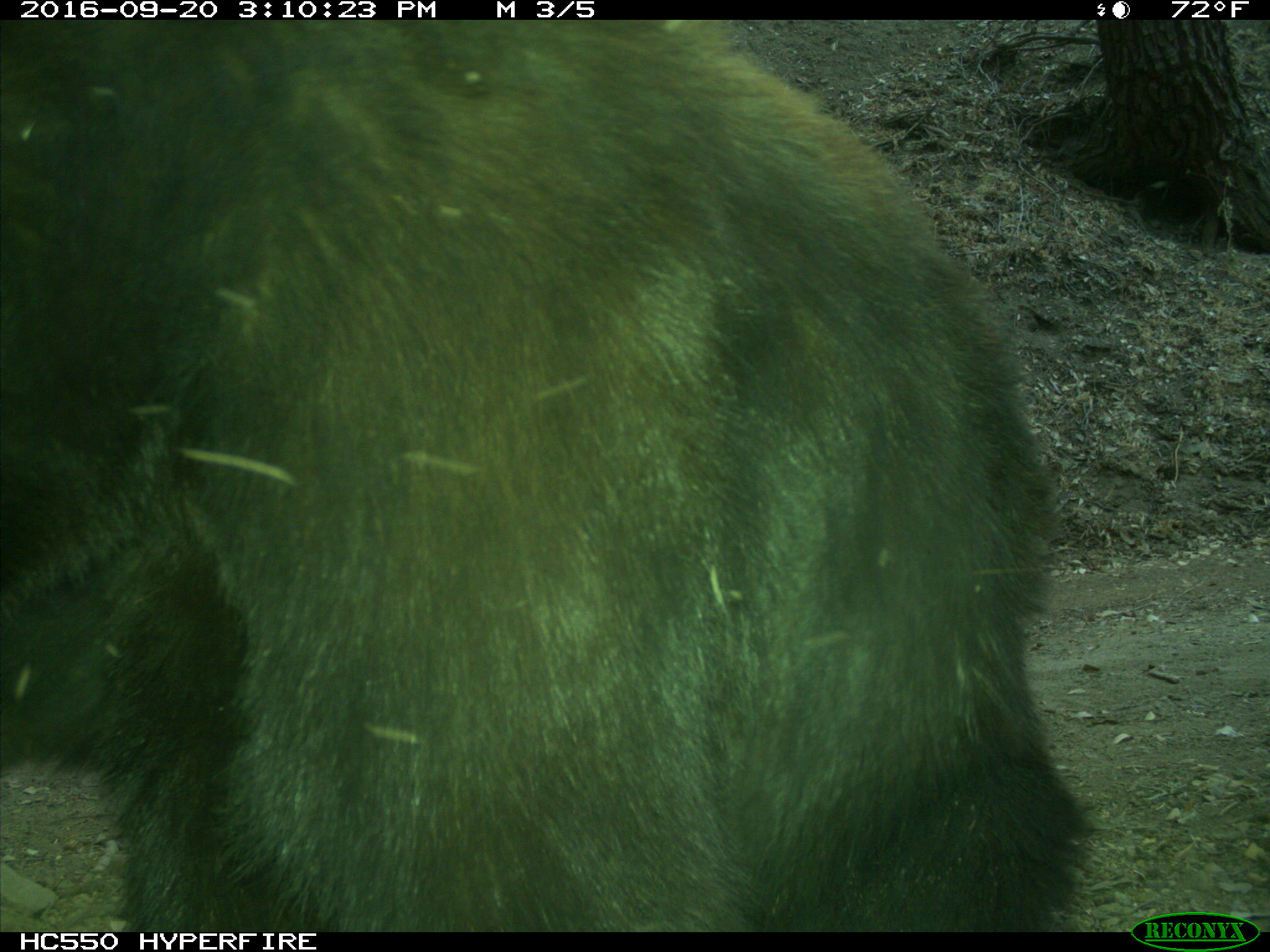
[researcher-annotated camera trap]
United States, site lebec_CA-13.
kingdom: Animalia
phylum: Chordata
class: Mammalia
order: Carnivora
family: Ursidae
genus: Ursus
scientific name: Ursus americanus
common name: american black bear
Ursus americanus (american black bear).